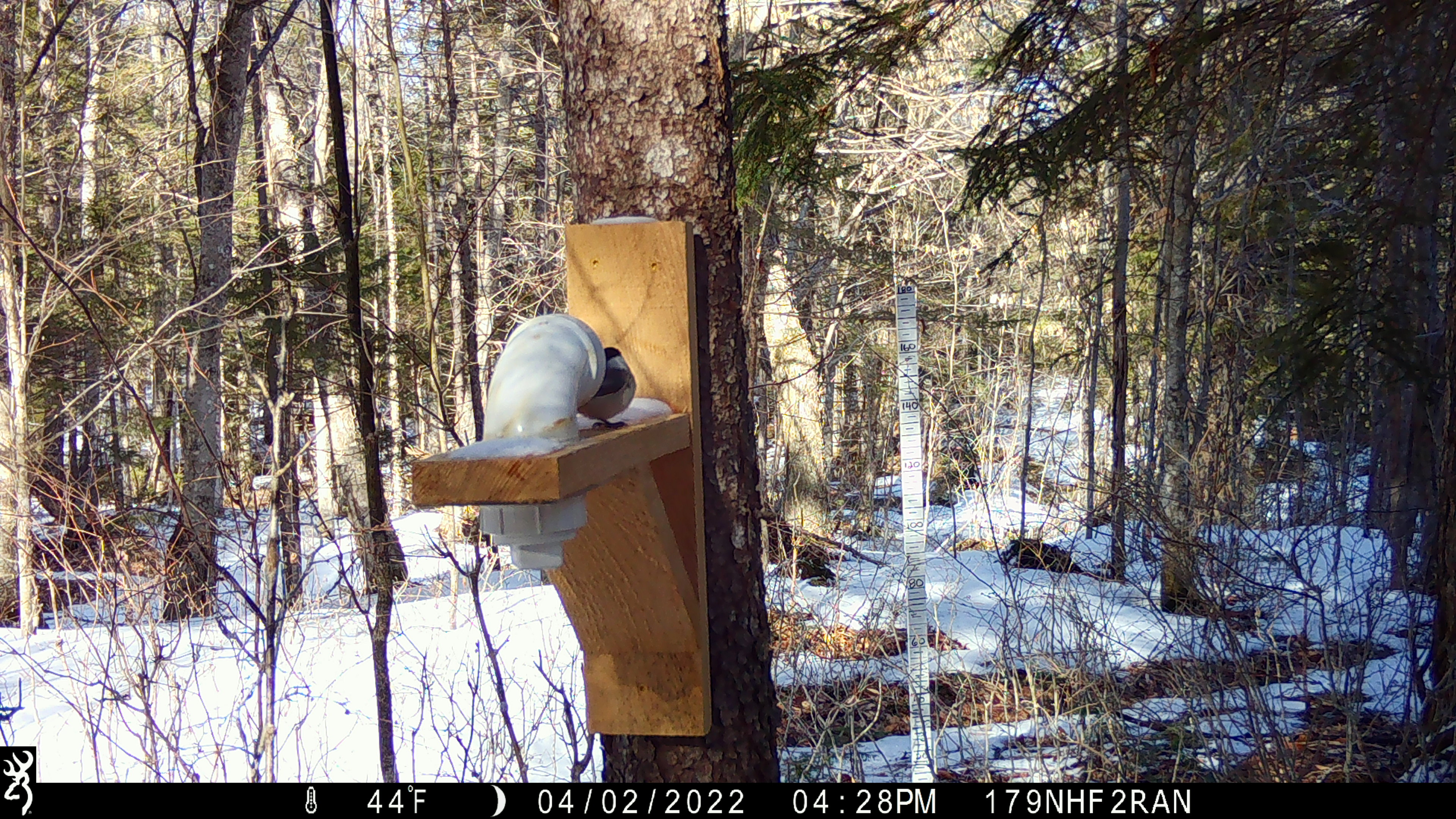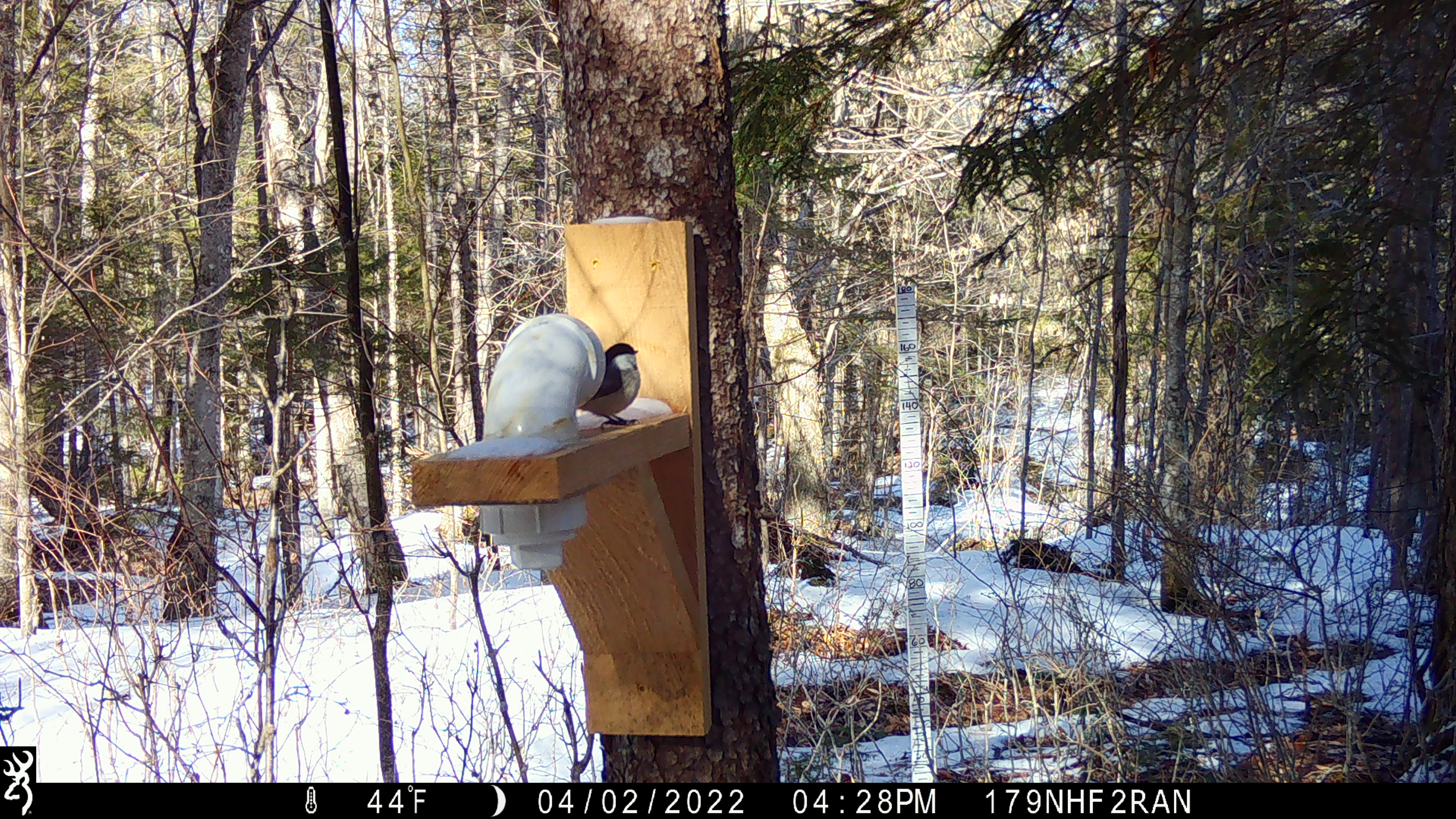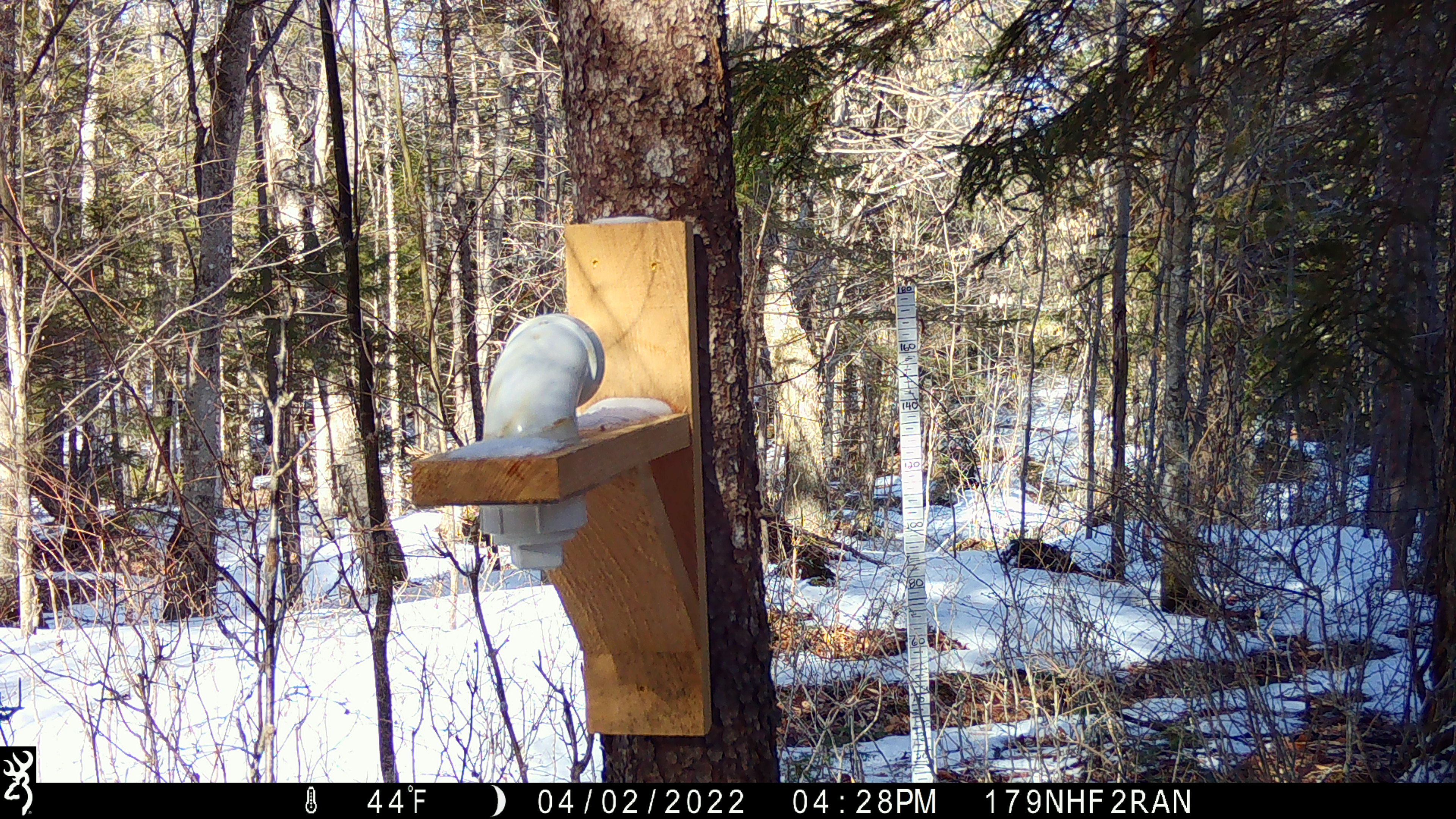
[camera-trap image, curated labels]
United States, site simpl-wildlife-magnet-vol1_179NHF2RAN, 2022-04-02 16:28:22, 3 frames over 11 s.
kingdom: Animalia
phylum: Chordata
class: Aves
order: Passeriformes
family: Paridae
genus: Poecile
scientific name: Poecile atricapillus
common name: black-capped chickadee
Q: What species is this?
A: Black-capped chickadee (Poecile atricapillus).